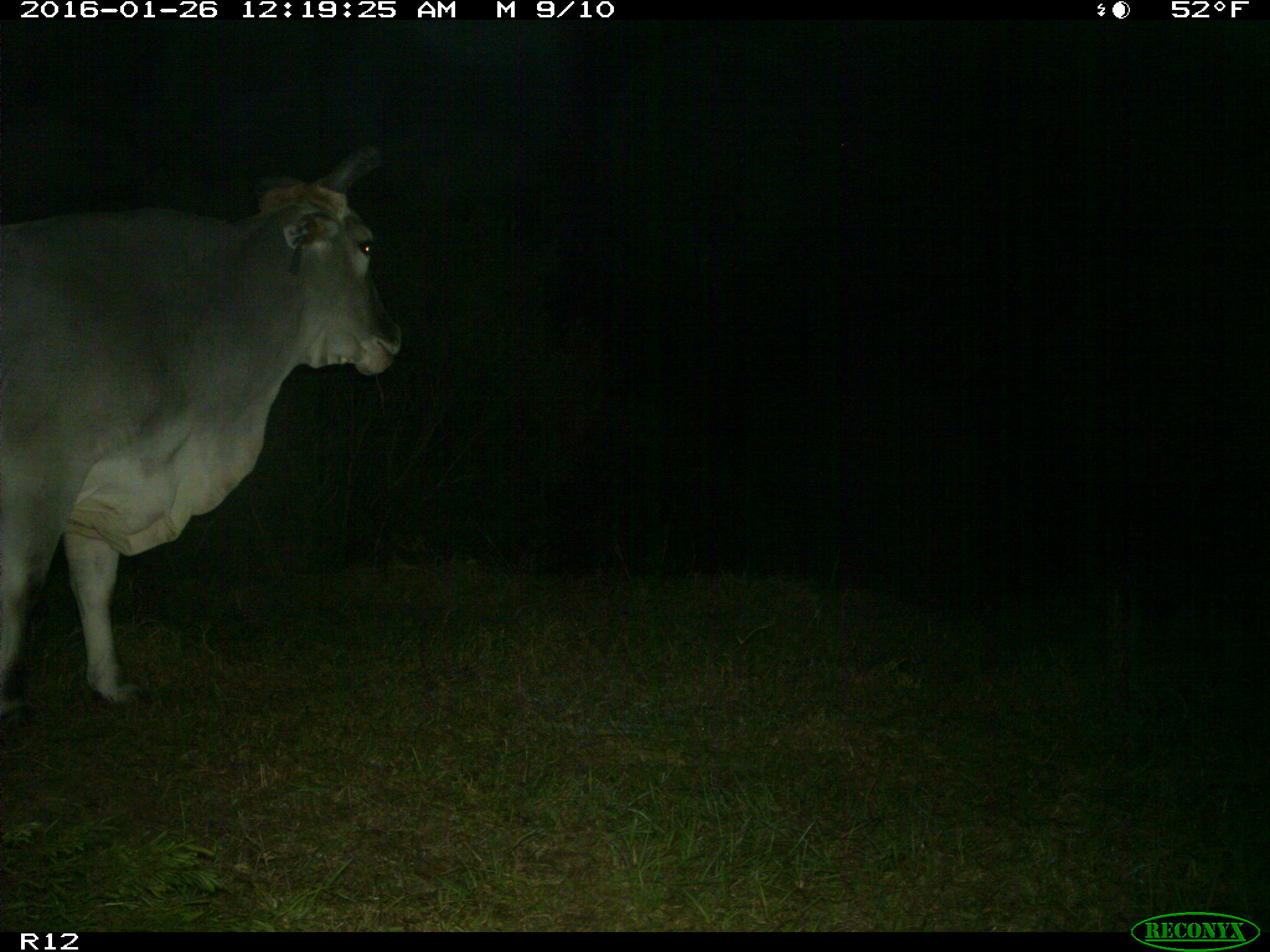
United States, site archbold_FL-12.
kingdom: Animalia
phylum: Chordata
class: Mammalia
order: Artiodactyla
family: Bovidae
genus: Bos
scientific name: Bos taurus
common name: domestic cow